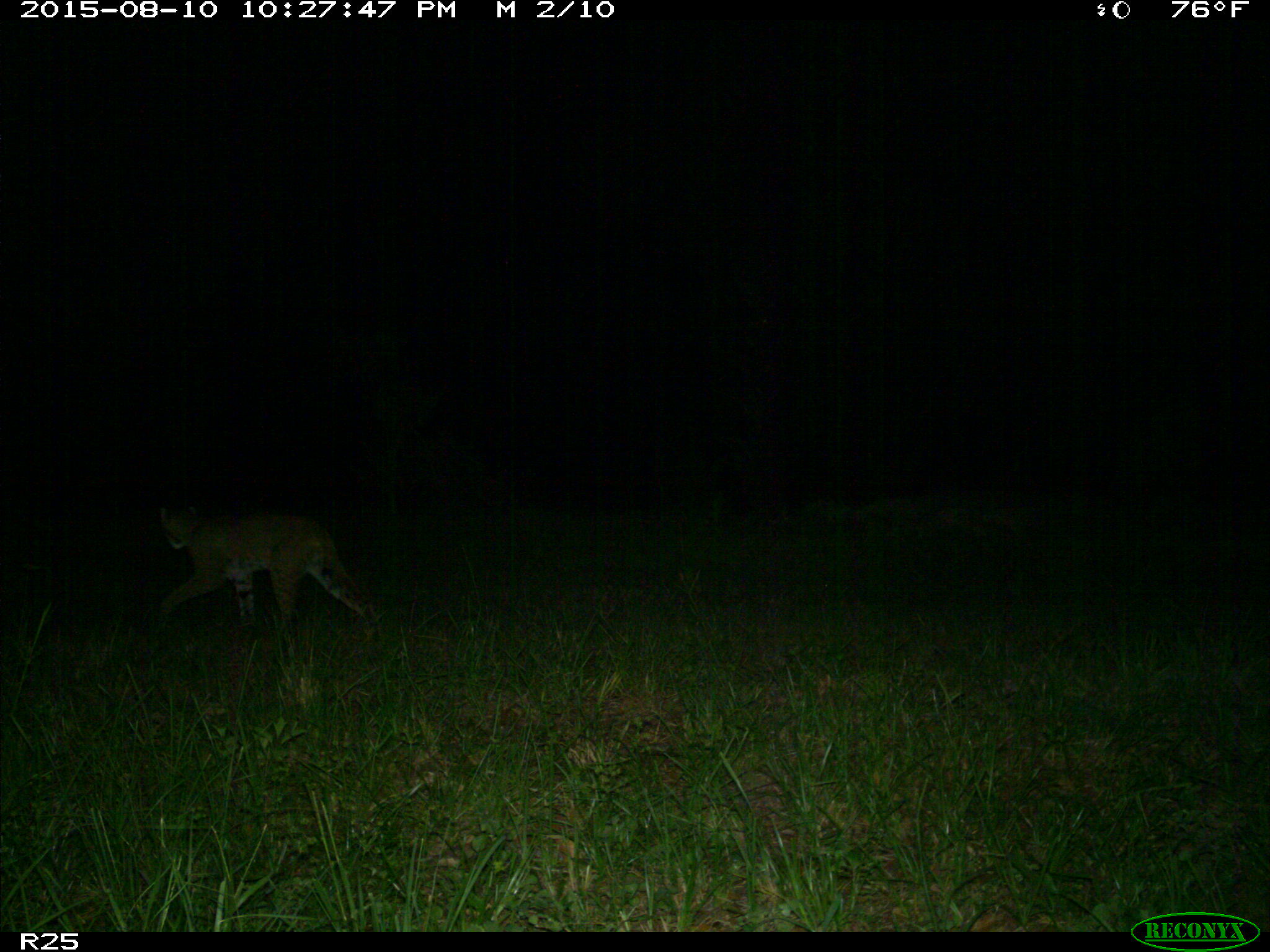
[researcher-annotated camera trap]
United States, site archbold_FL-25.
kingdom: Animalia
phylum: Chordata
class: Mammalia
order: Carnivora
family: Felidae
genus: Lynx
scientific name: Lynx rufus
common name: bobcat